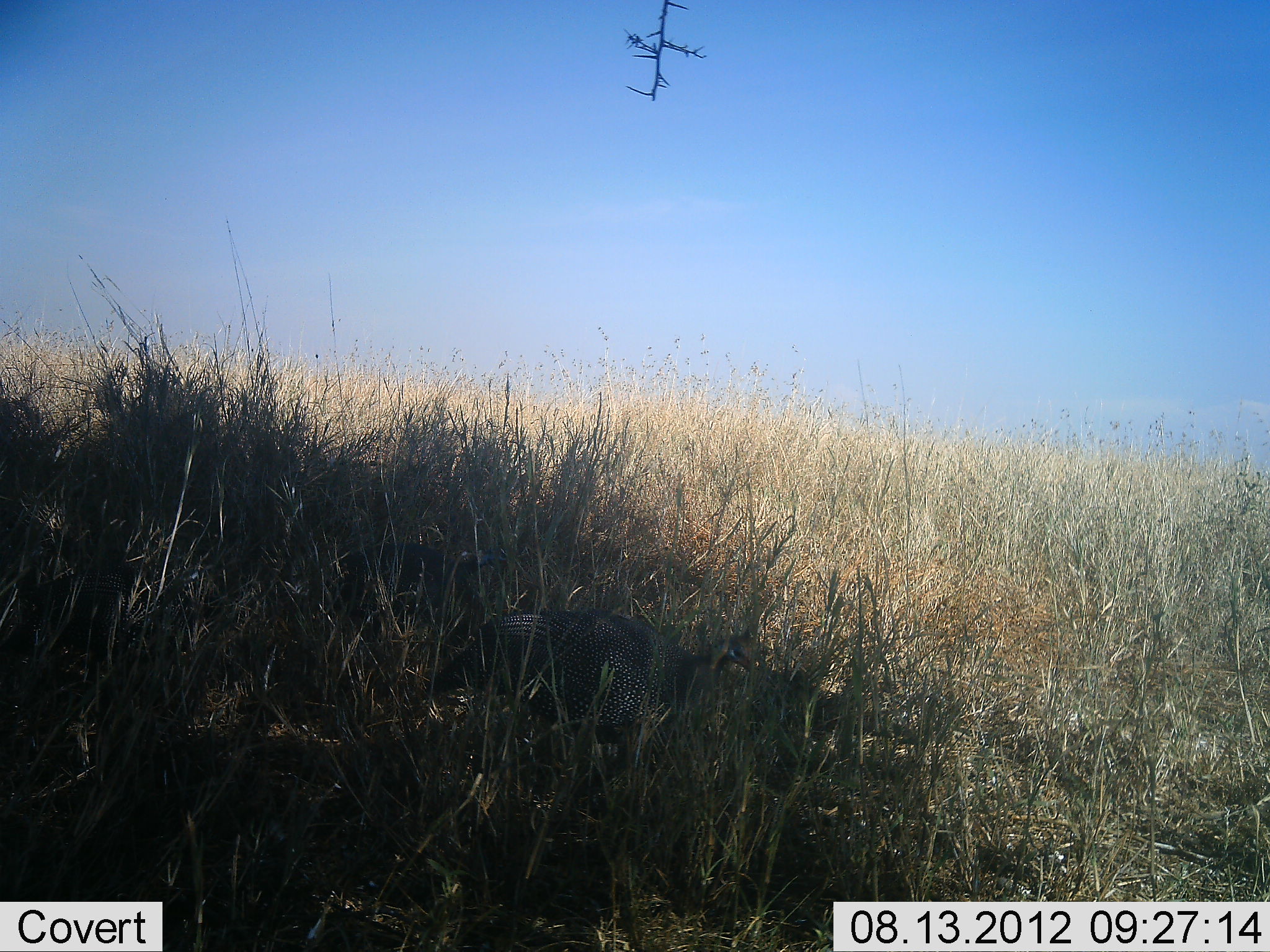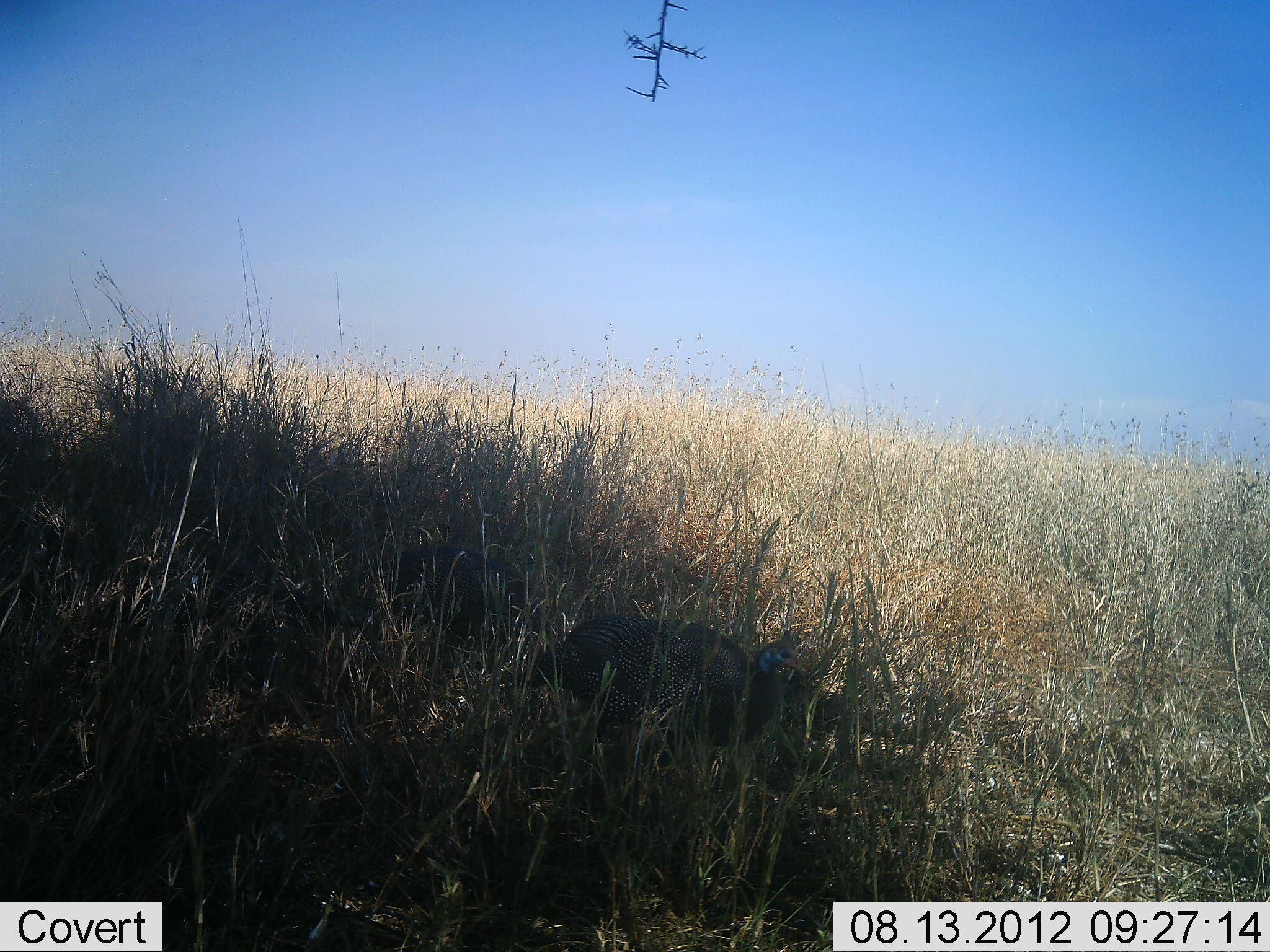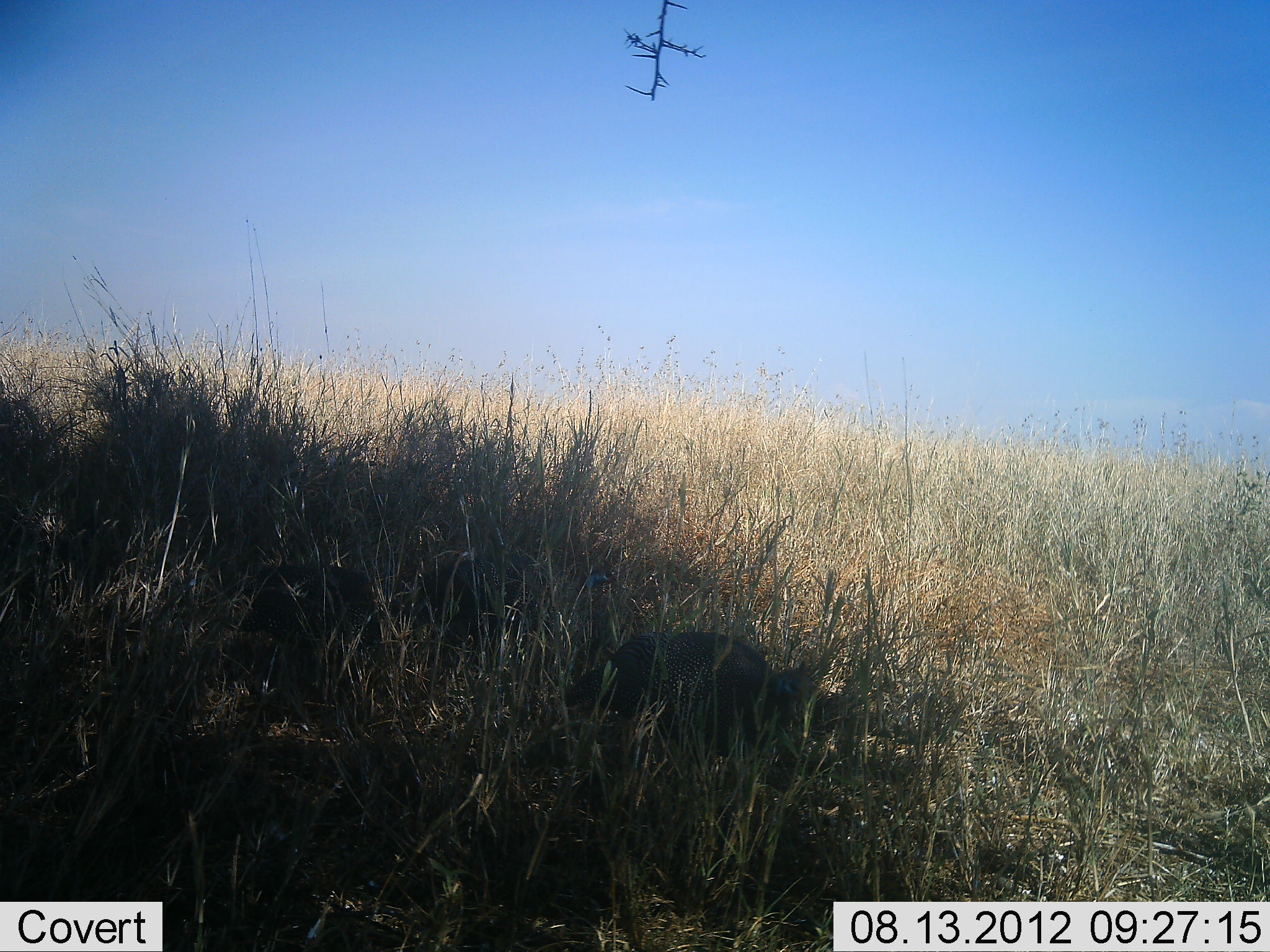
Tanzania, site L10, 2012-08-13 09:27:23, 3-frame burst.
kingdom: Animalia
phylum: Chordata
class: Aves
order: Galliformes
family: Numididae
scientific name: Numididae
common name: guinea fowl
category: guineafowl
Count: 3.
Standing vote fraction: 0%.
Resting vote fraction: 0%.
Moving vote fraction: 100%.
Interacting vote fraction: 0%.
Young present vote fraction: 0%.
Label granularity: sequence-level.